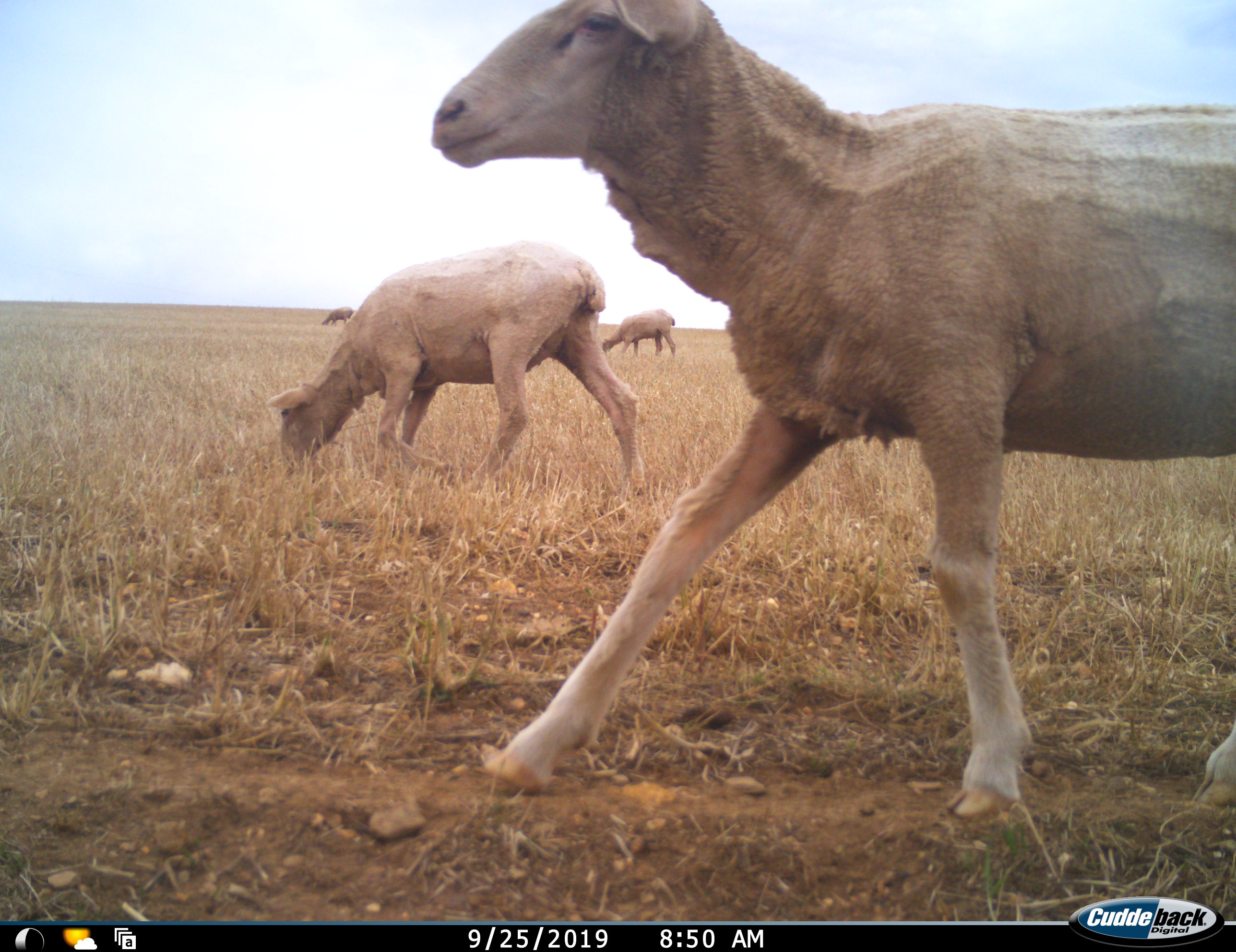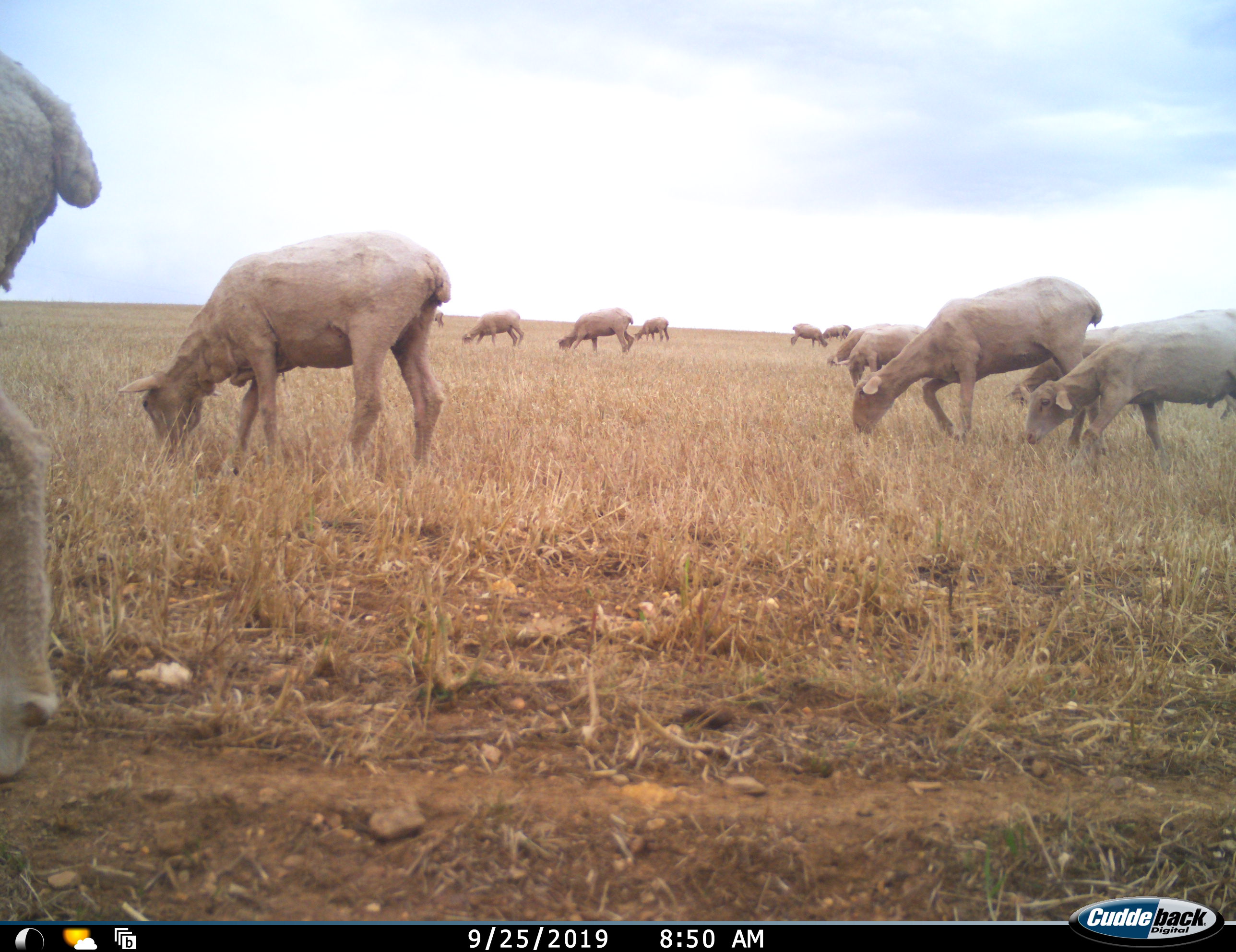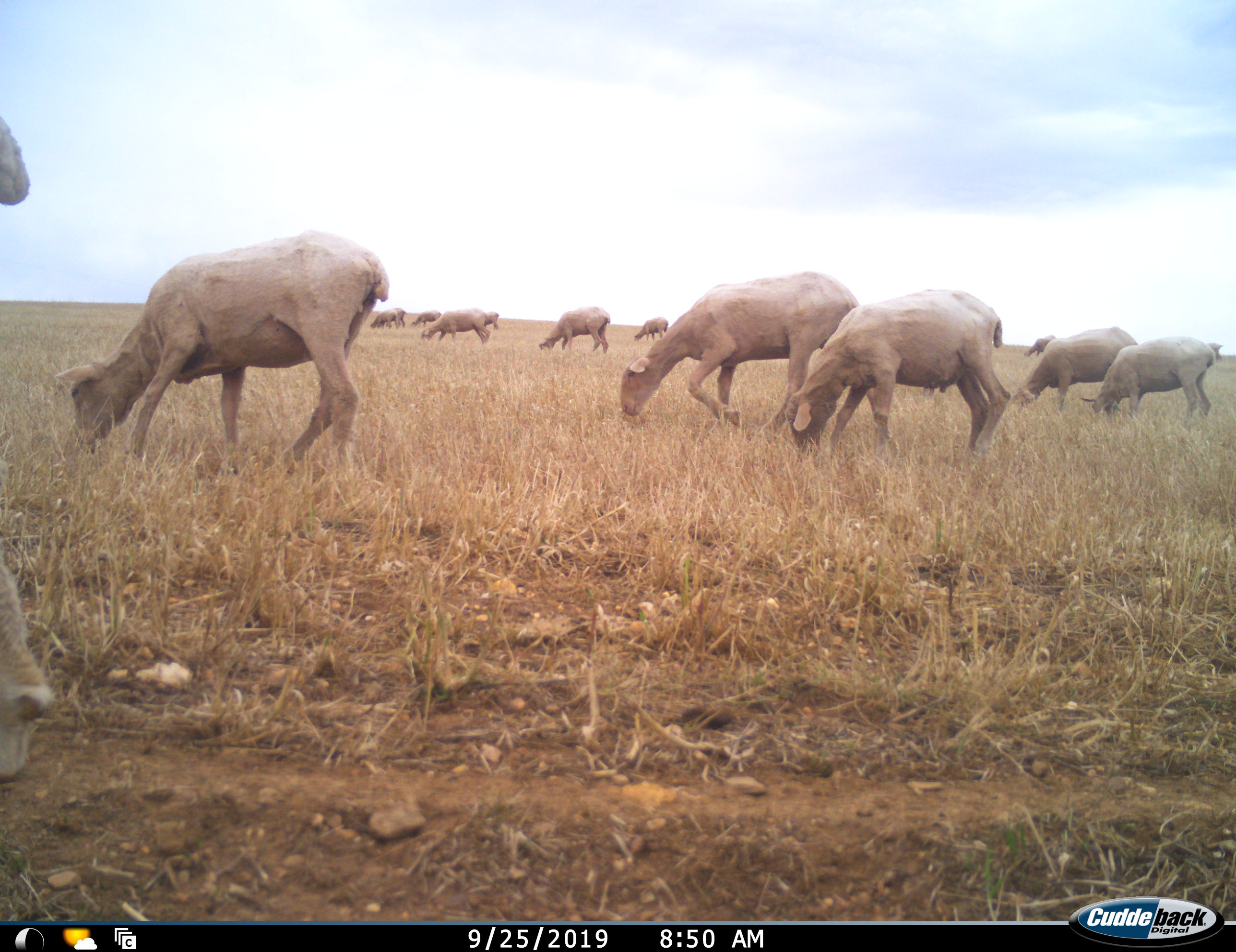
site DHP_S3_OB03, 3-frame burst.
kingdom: Animalia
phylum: Chordata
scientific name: Vertebrata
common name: domestic animal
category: domesticanimal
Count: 11-50.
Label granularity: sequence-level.